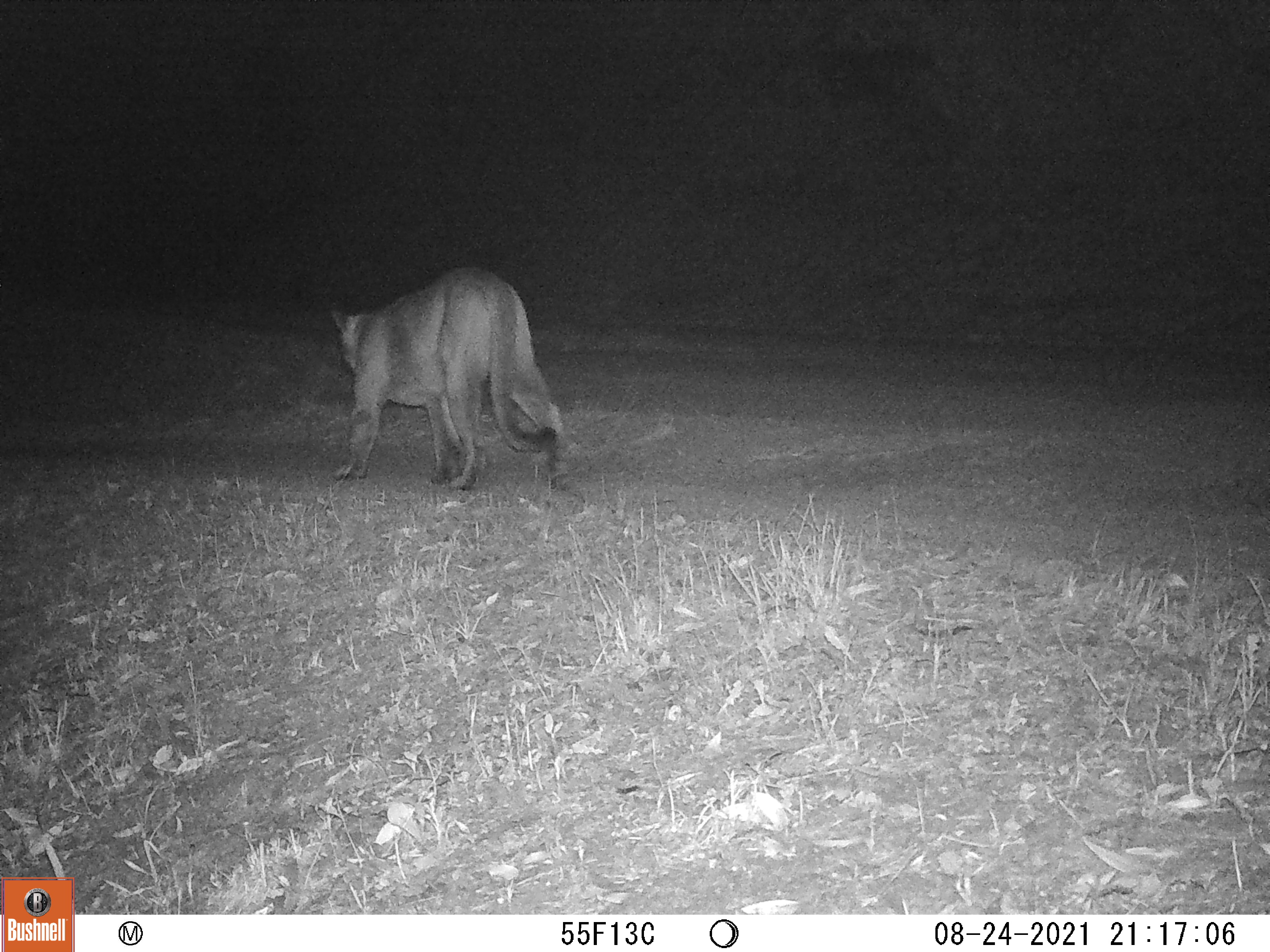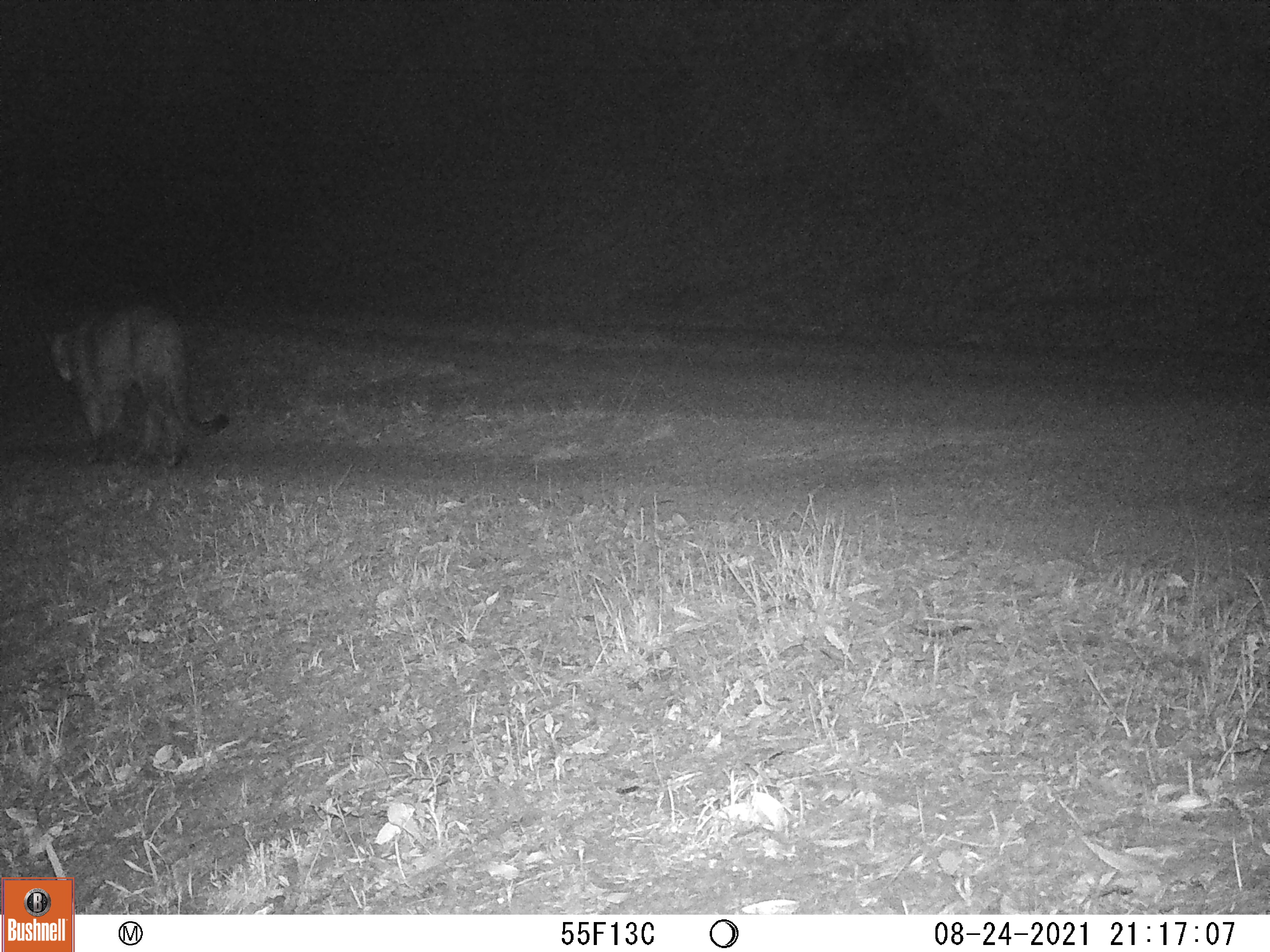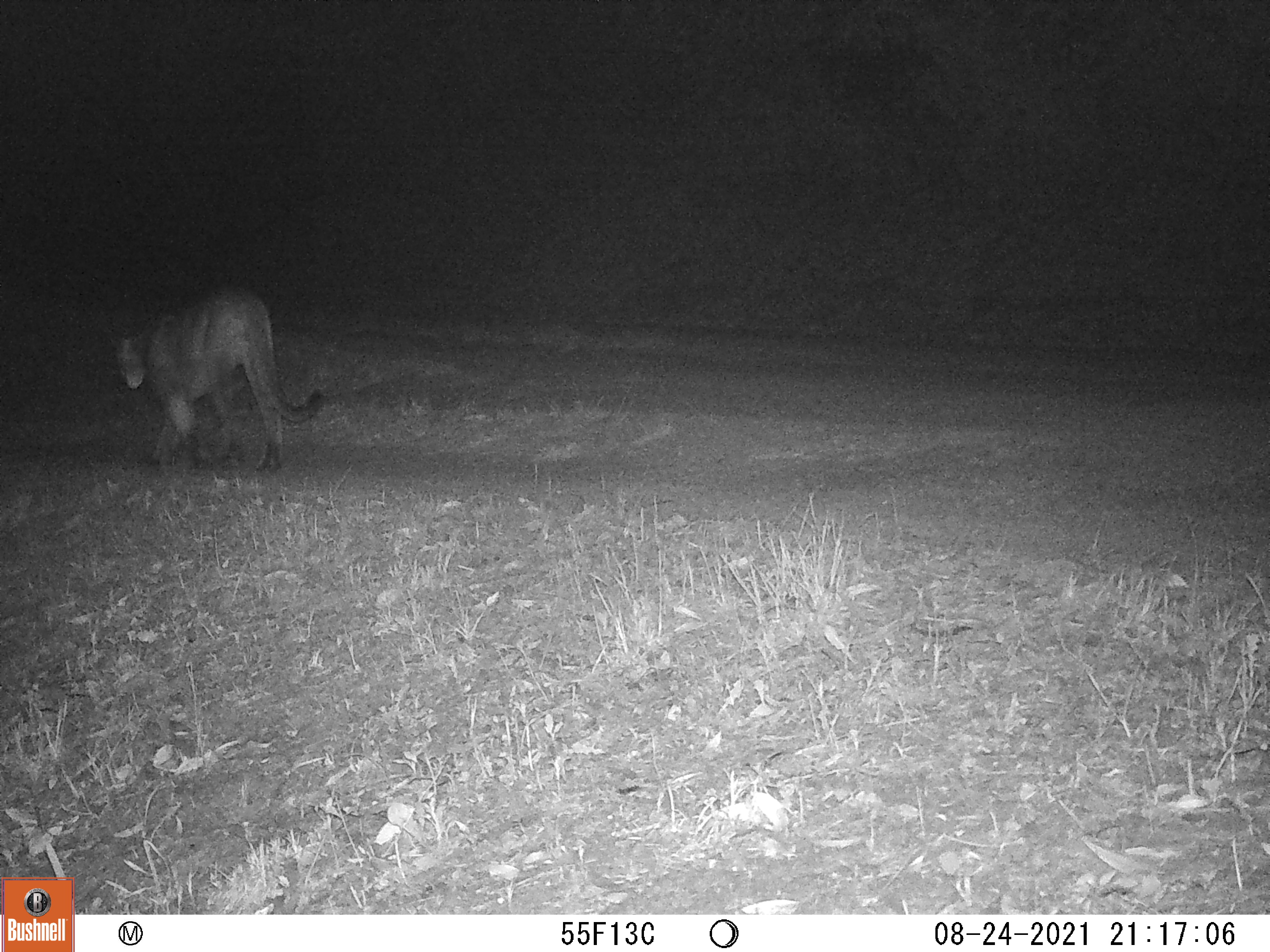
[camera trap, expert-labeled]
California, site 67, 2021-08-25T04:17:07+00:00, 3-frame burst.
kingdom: Animalia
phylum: Chordata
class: Mammalia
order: Carnivora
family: Felidae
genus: Puma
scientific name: Puma concolor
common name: puma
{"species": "puma (Puma concolor)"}